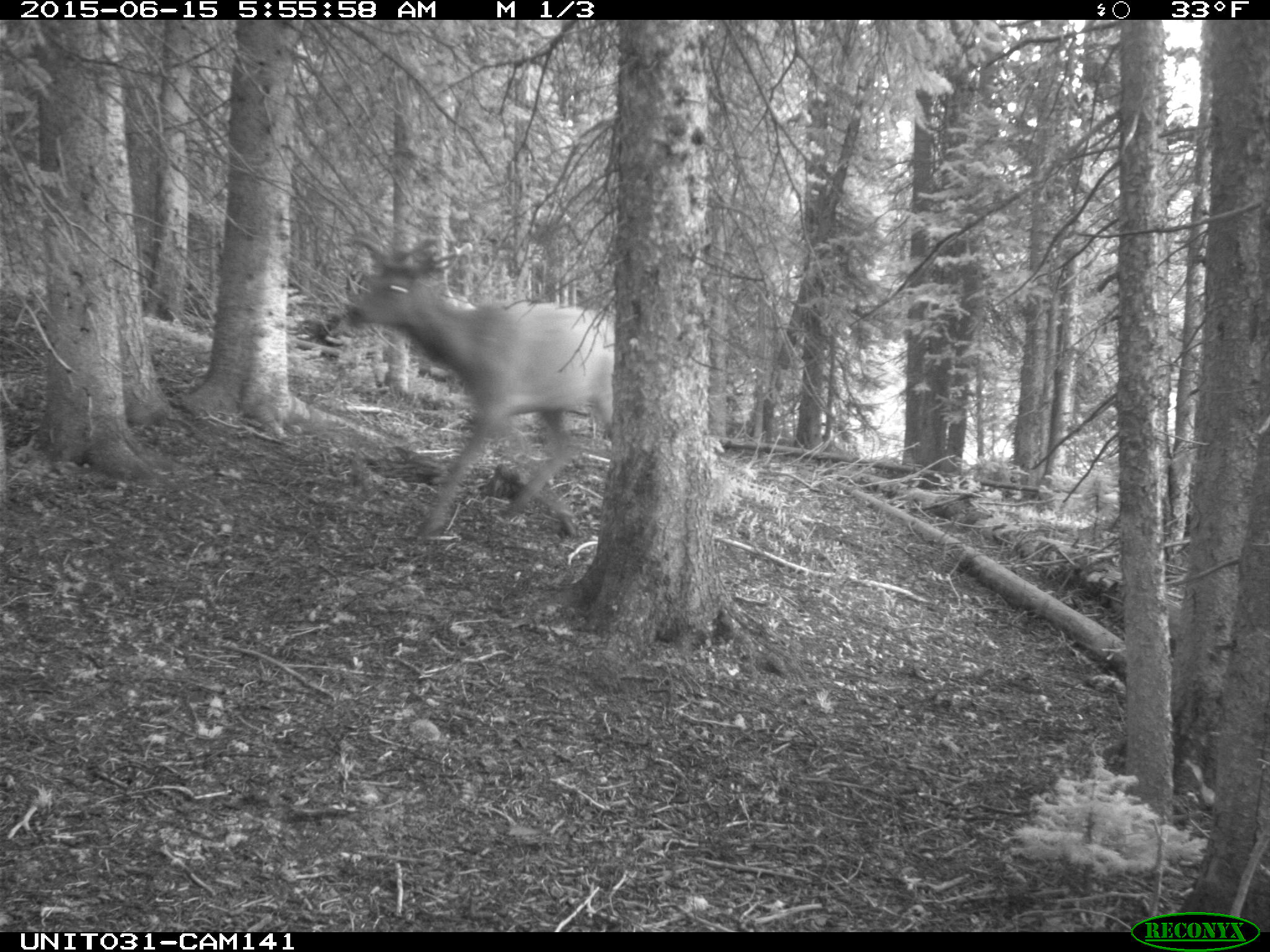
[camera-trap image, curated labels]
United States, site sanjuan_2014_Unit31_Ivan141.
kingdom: Animalia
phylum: Chordata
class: Mammalia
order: Artiodactyla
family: Cervidae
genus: Cervus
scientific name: Cervus elaphus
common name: red deer